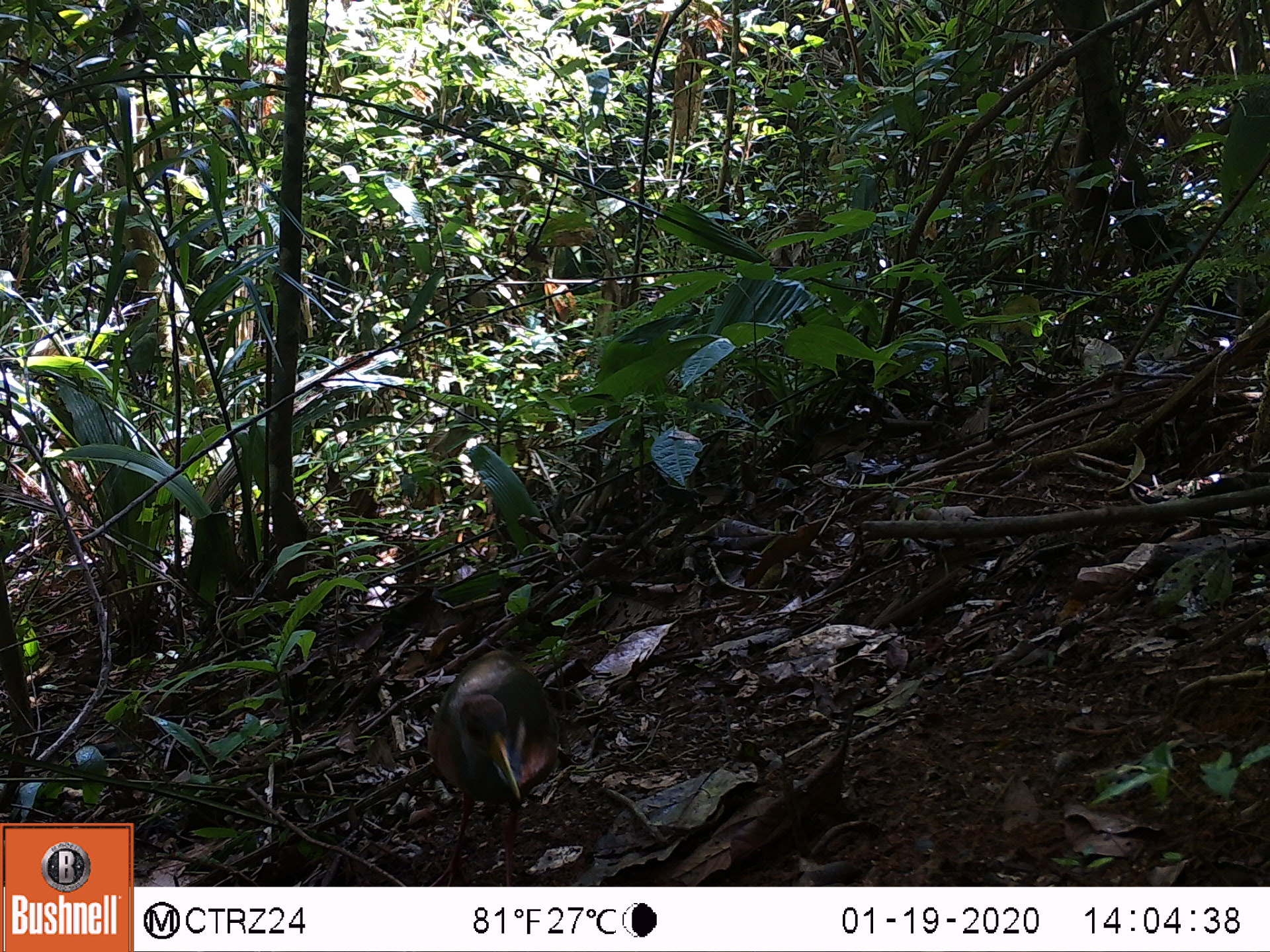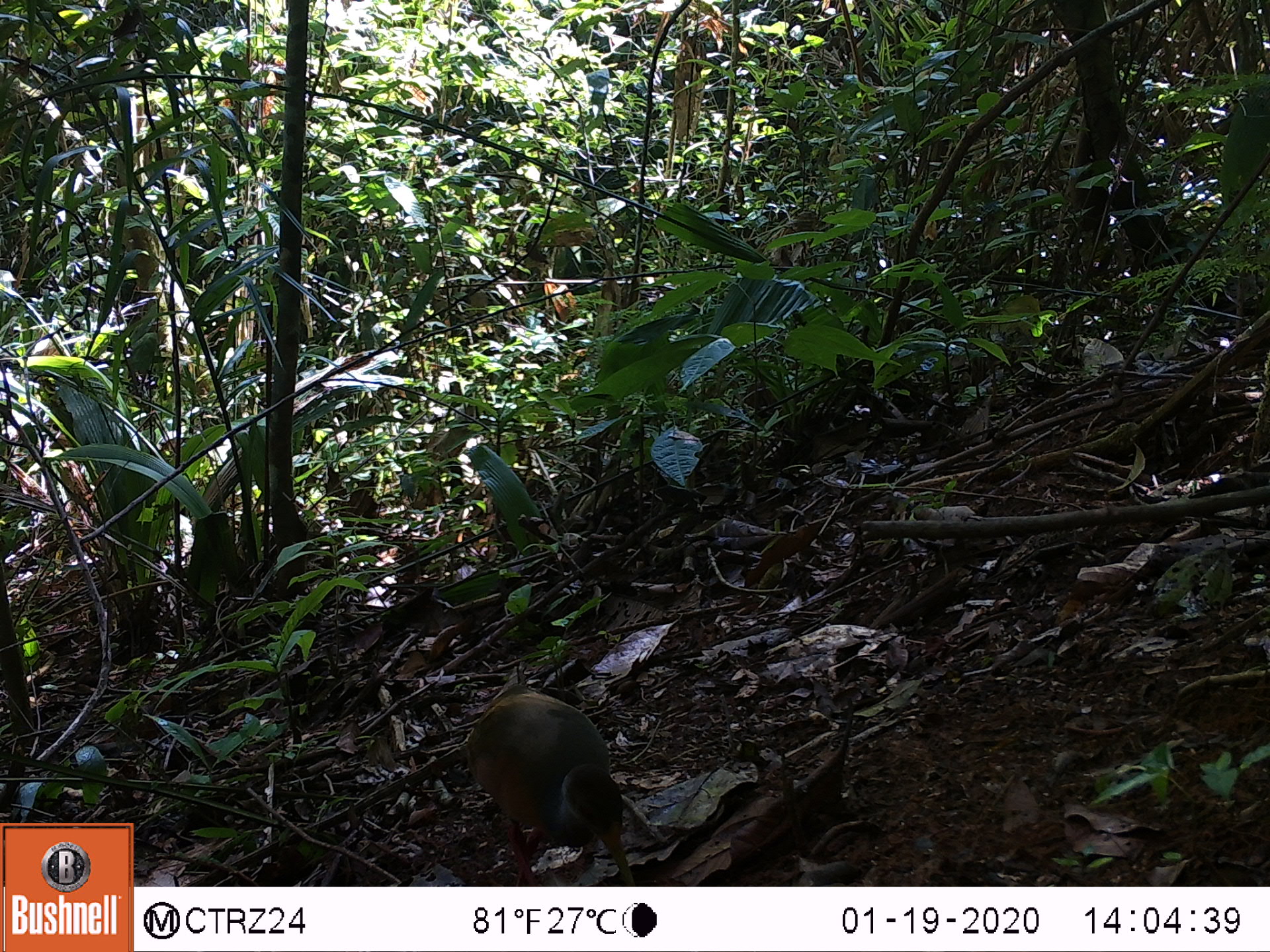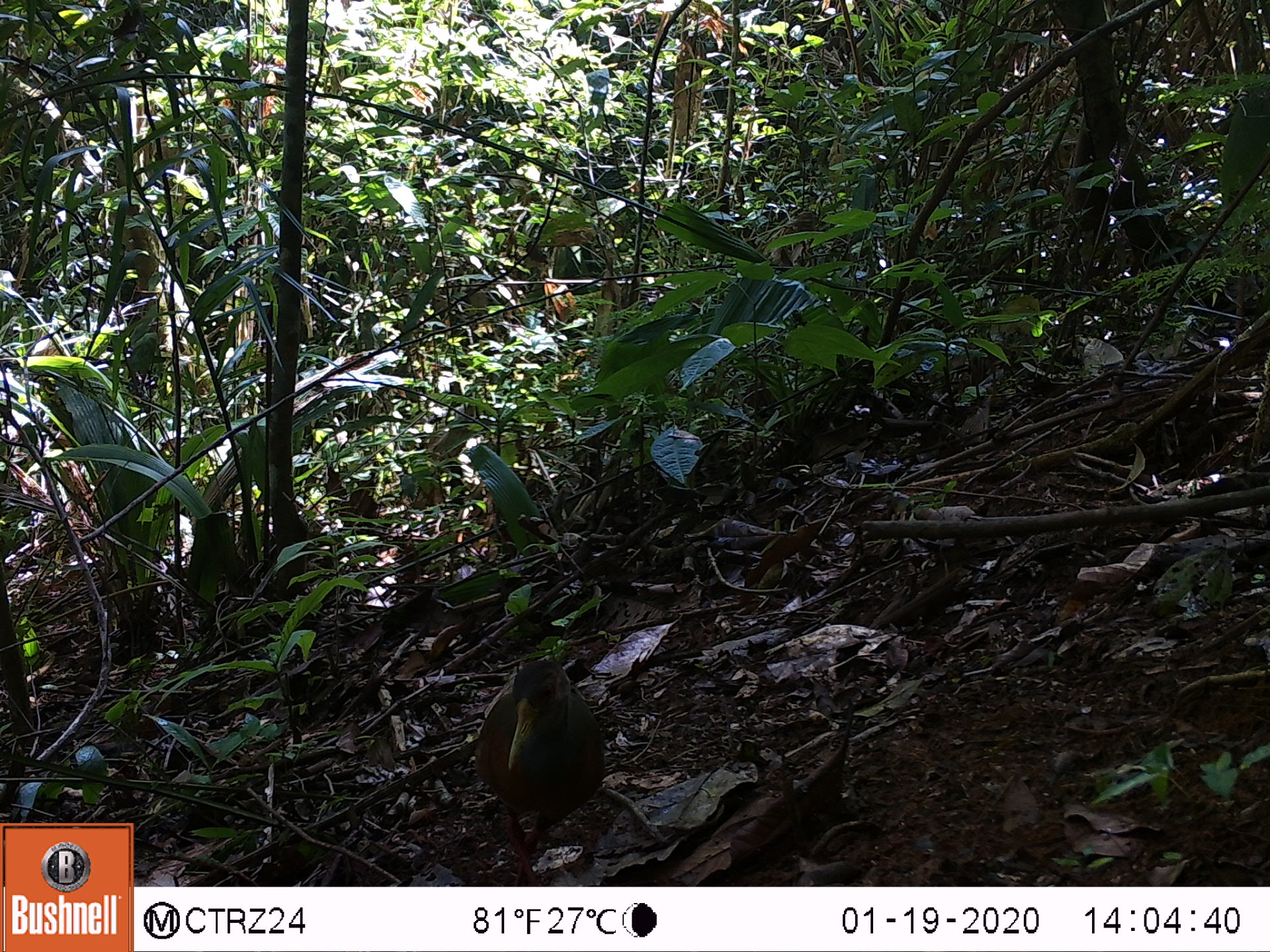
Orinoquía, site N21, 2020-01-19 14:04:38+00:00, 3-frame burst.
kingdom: Animalia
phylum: Chordata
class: Aves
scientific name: Aves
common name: bird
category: unknown bird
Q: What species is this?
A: Unknown bird (bird) (Aves).